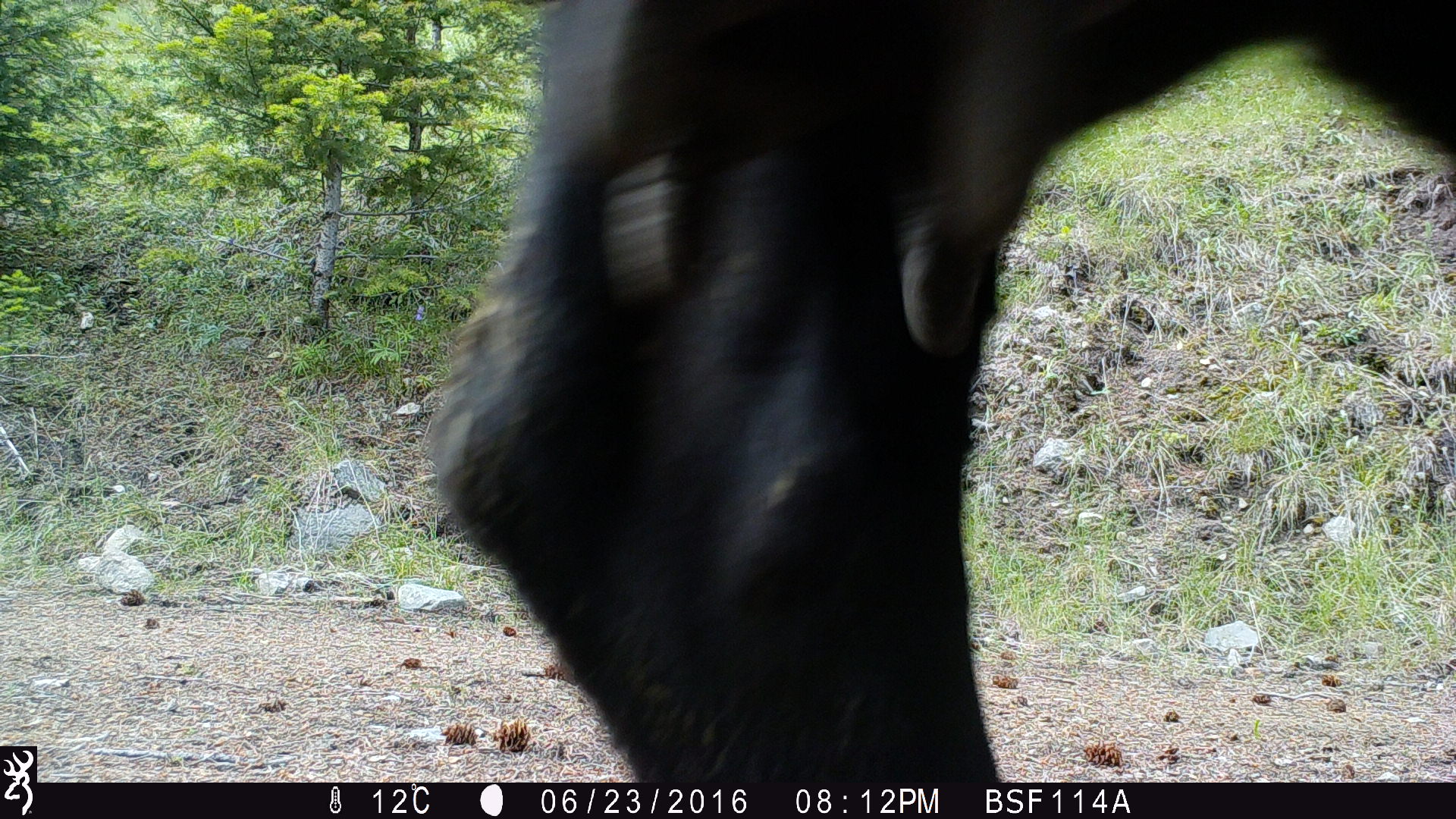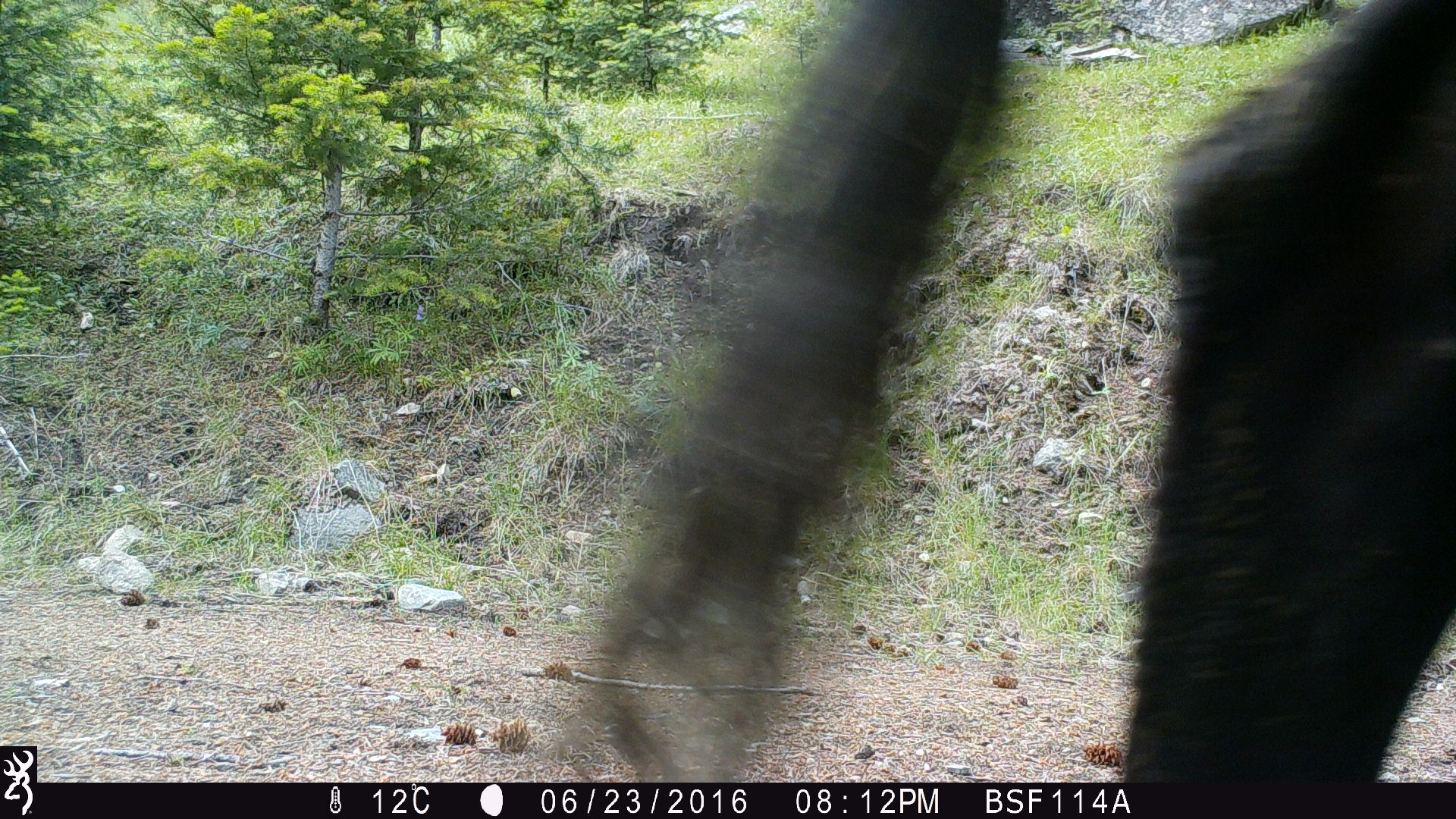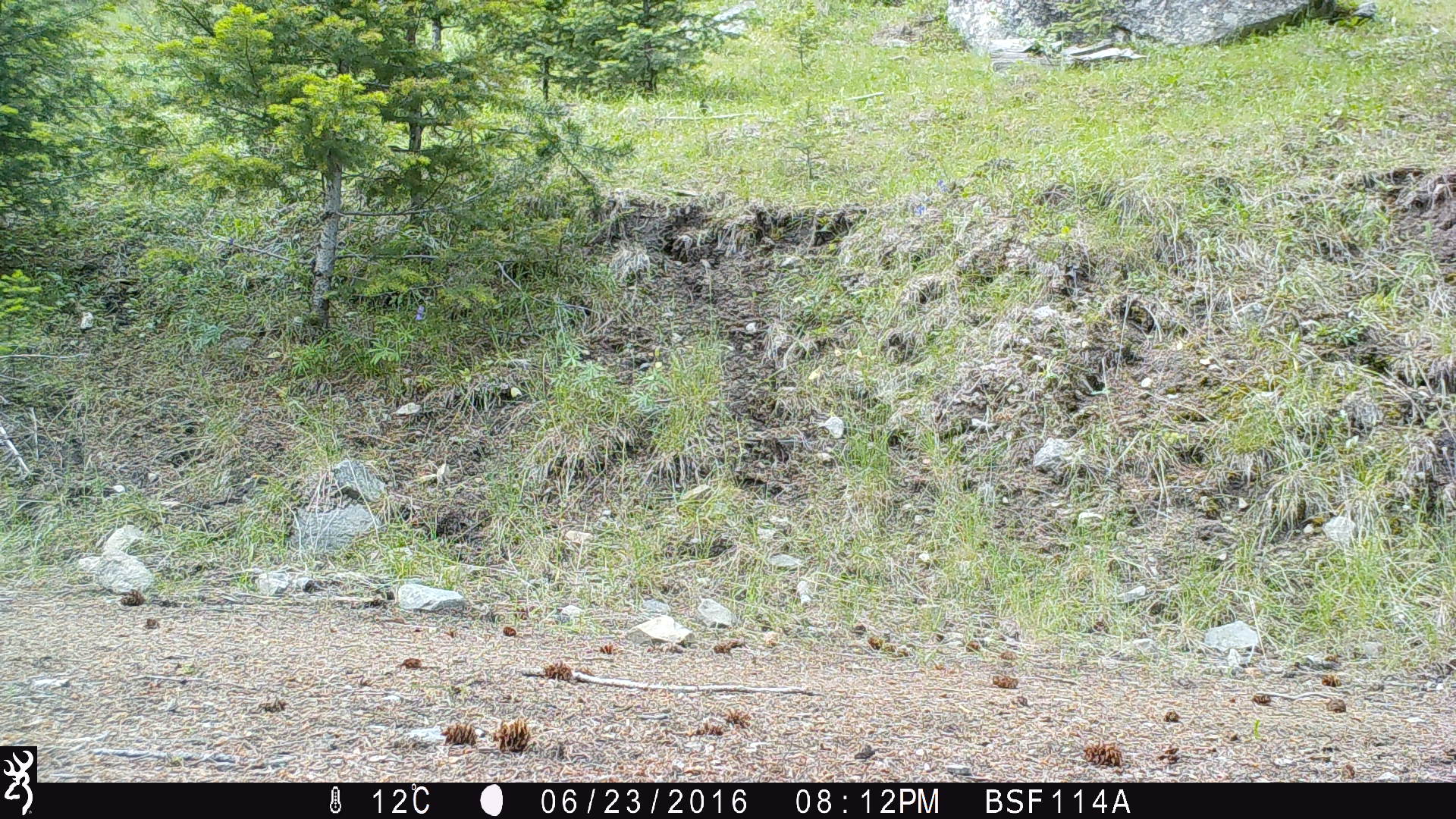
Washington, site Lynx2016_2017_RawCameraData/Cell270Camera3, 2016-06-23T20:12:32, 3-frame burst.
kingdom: Animalia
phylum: Chordata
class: Mammalia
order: Artiodactyla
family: Bovidae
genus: Bos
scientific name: Bos taurus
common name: domestic cattle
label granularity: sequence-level